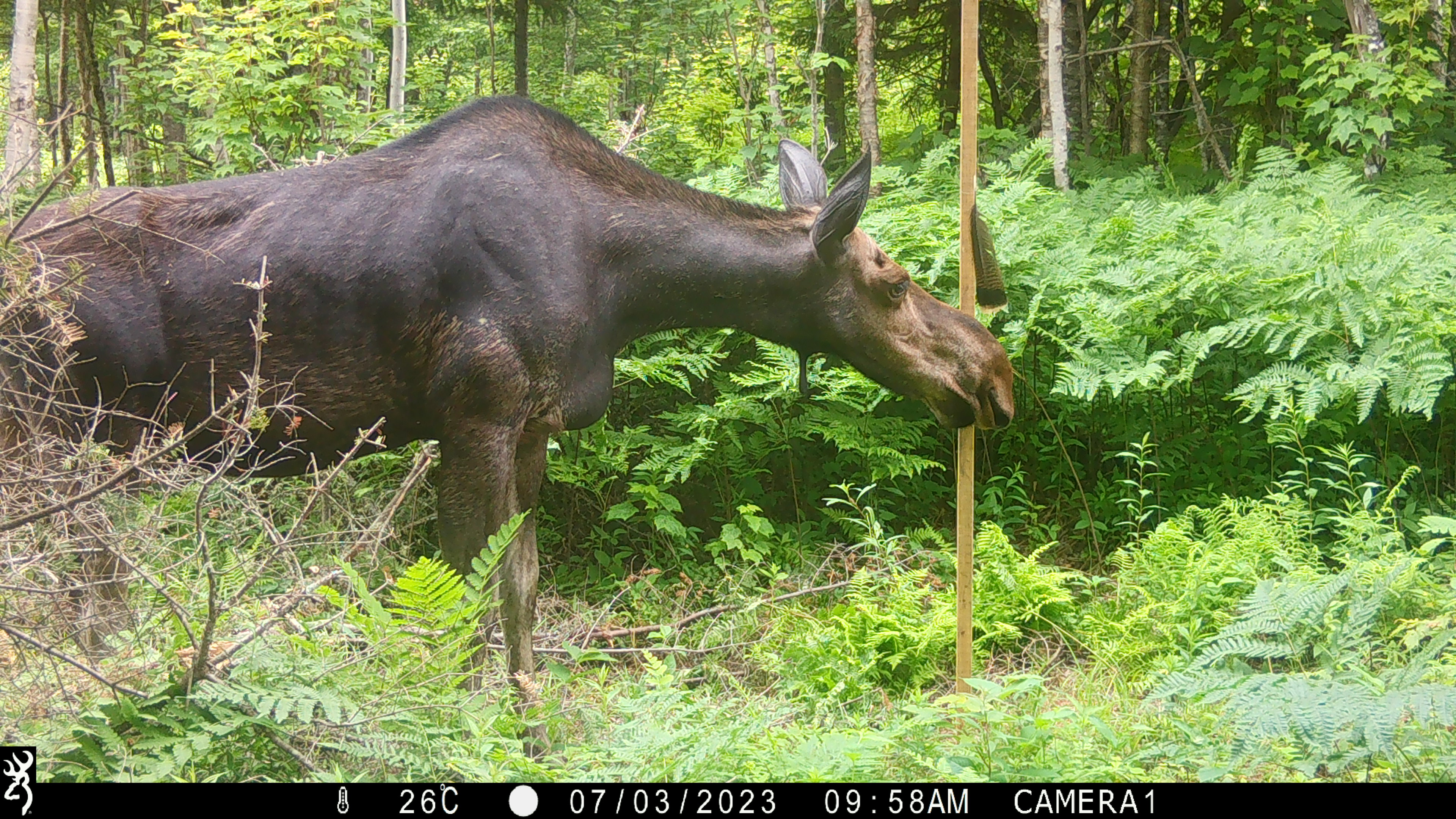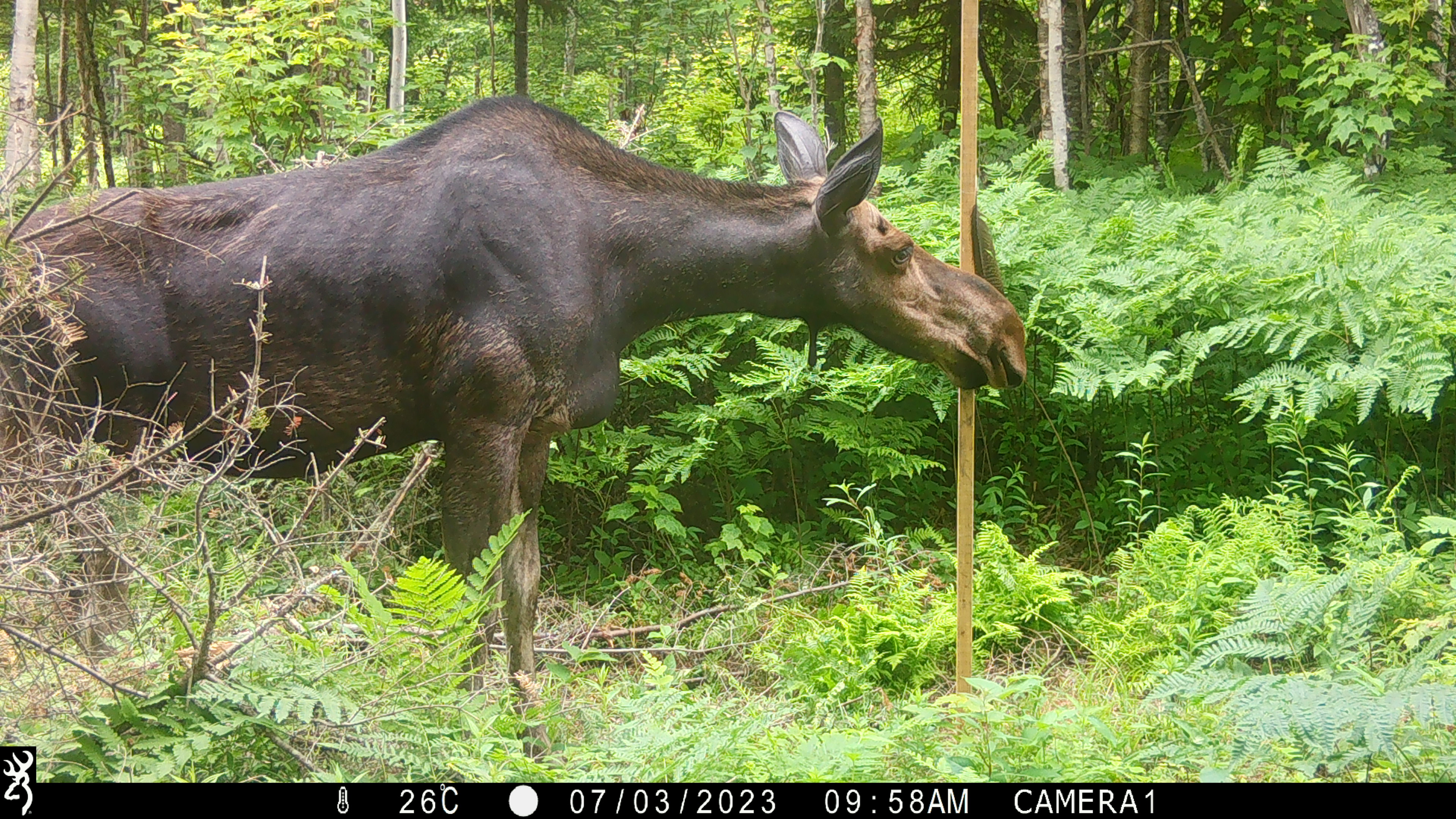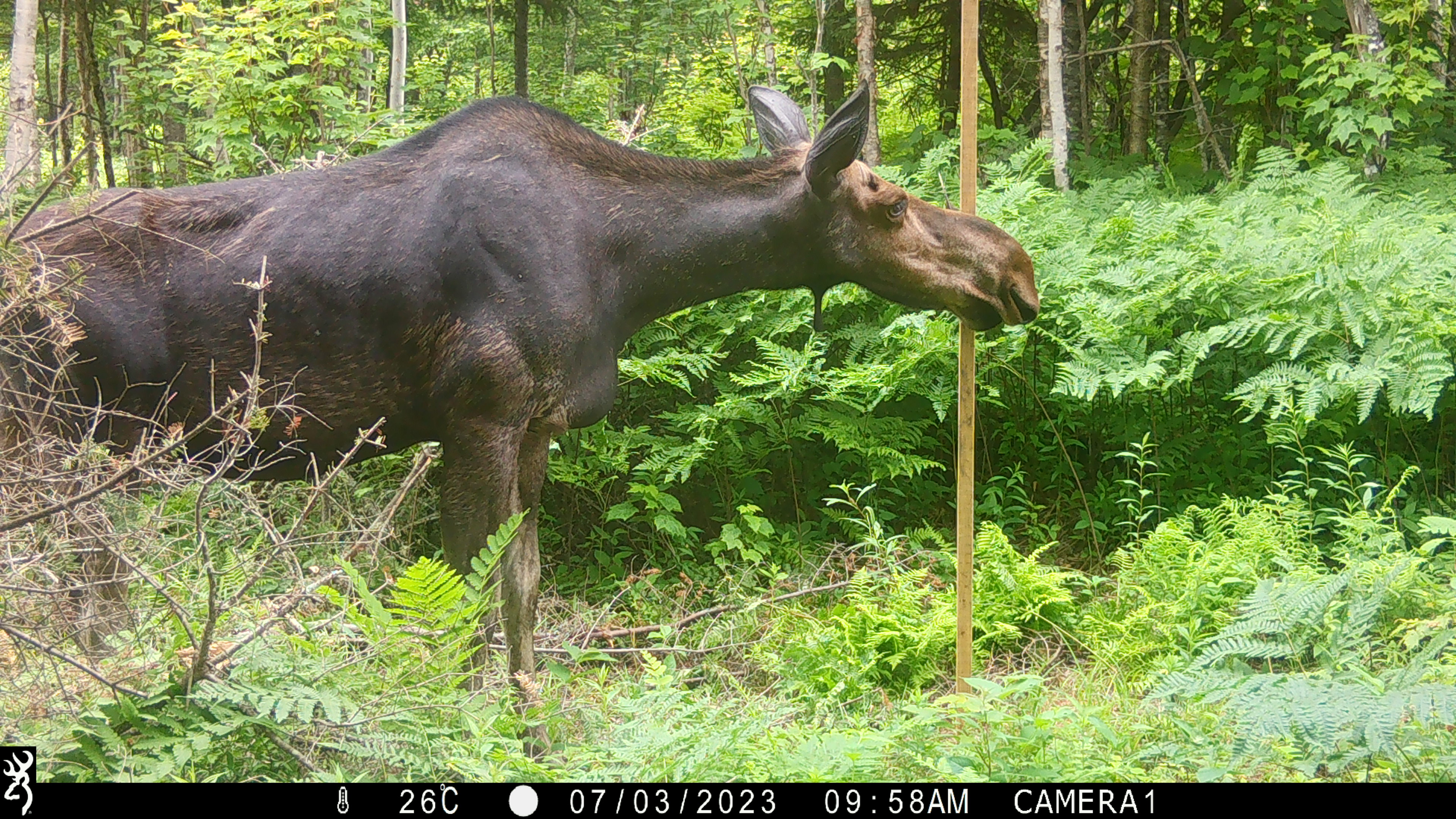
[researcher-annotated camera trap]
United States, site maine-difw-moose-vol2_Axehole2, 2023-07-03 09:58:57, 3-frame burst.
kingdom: Animalia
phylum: Chordata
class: Mammalia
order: Artiodactyla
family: Cervidae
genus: Alces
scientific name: Alces alces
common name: moose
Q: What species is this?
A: Moose (Alces alces).